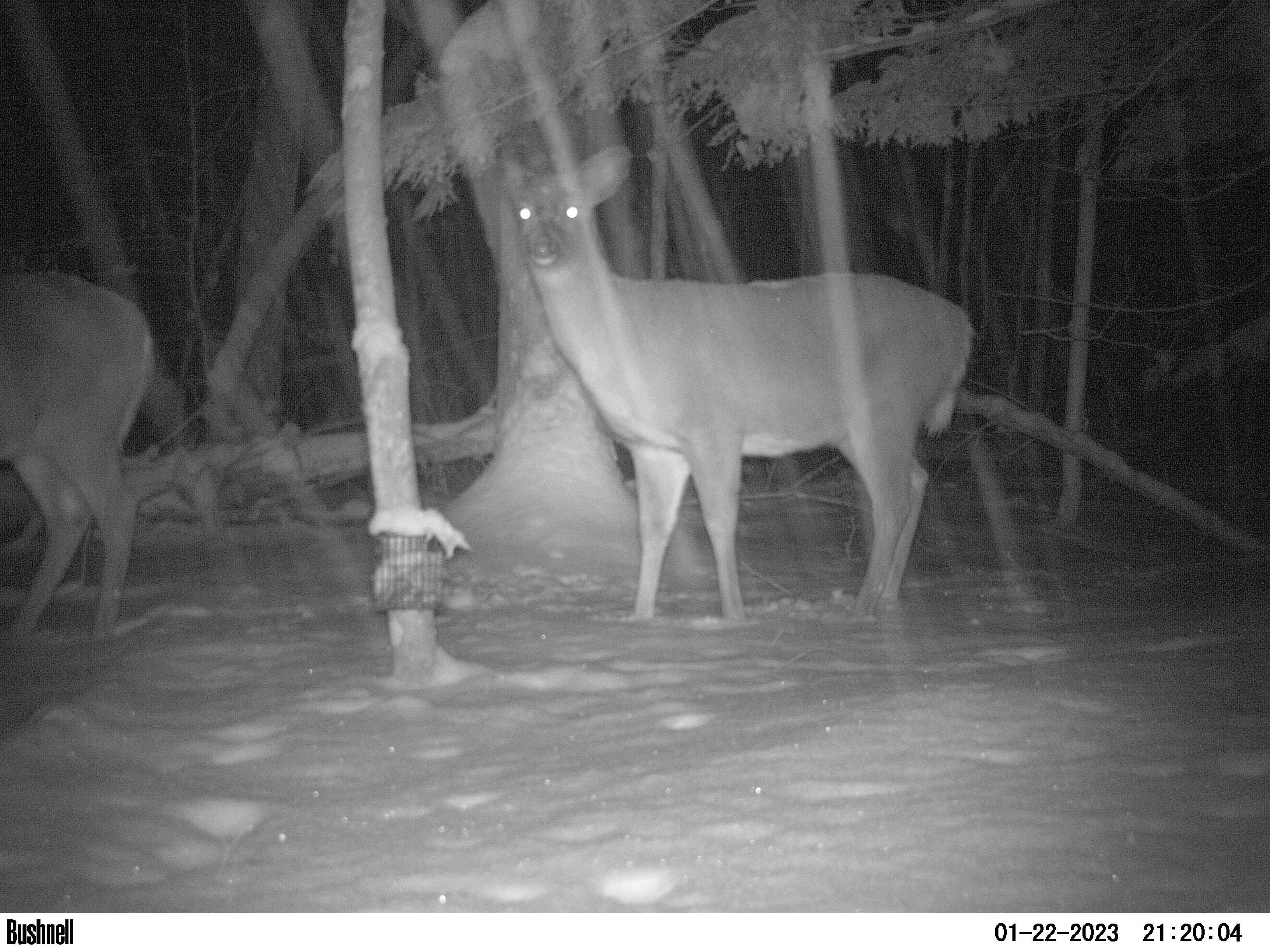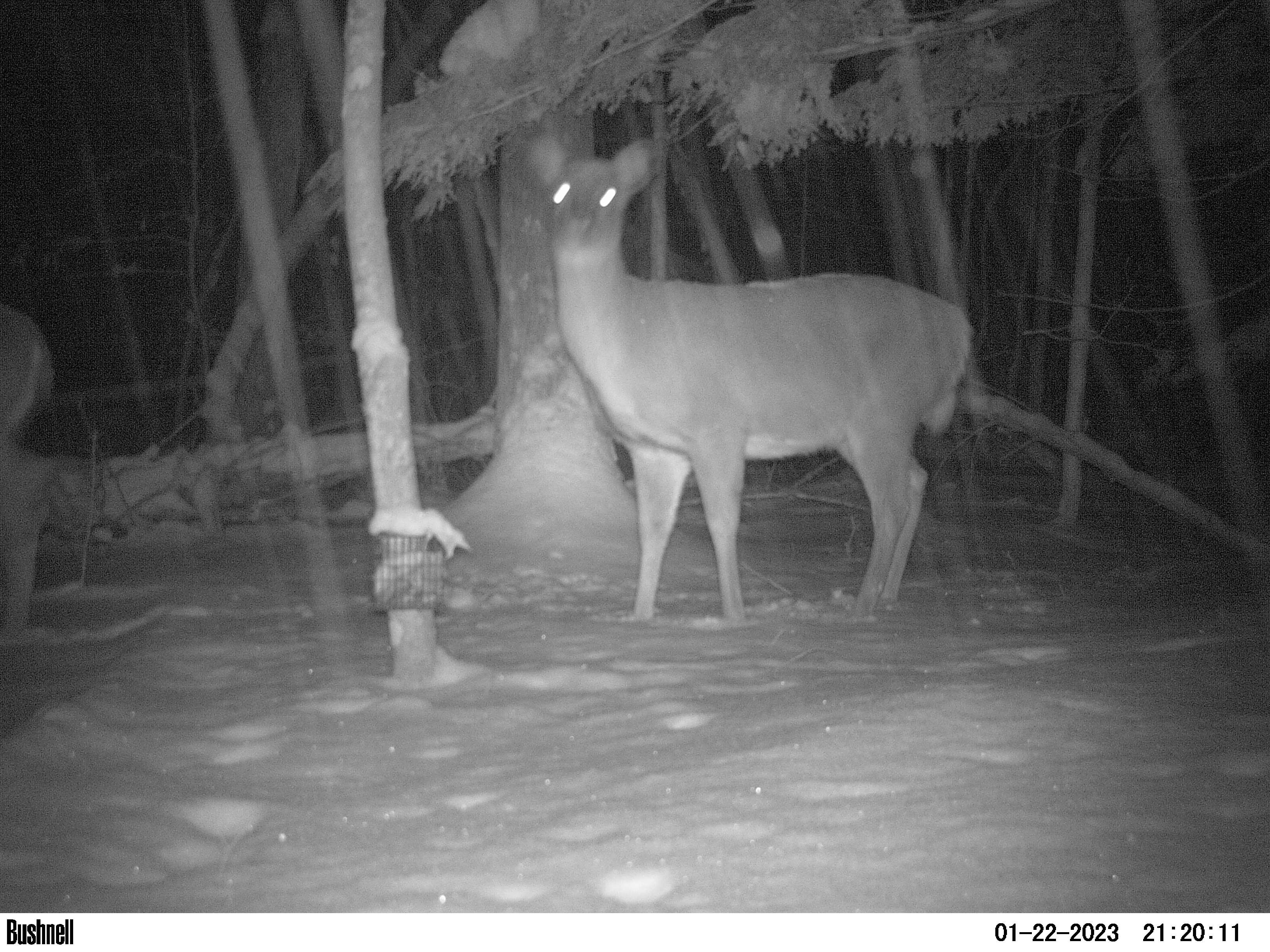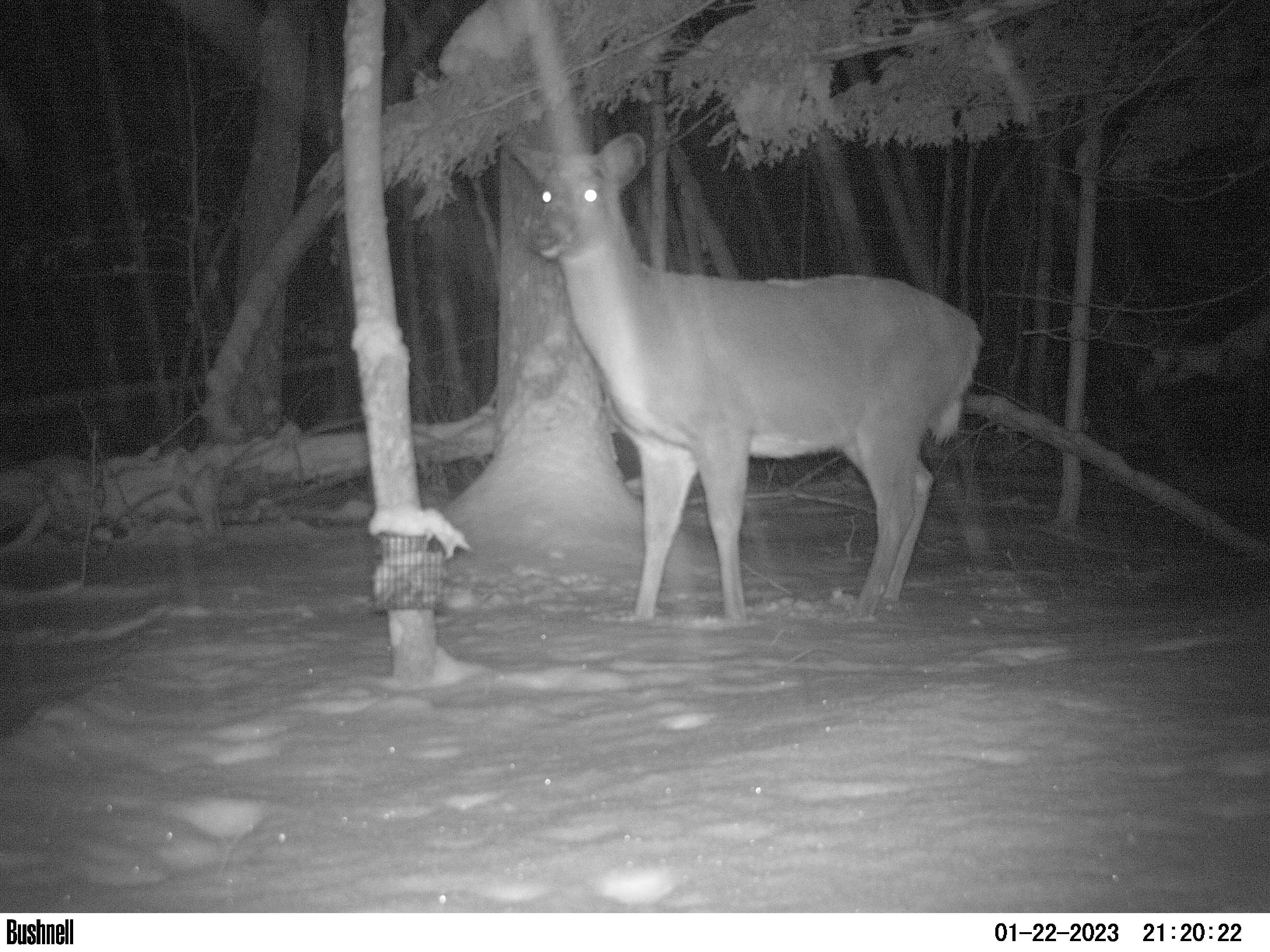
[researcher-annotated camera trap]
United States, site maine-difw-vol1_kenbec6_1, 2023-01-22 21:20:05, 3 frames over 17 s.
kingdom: Animalia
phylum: Chordata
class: Mammalia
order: Artiodactyla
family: Cervidae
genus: Odocoileus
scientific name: Odocoileus virginianus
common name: white-tailed deer